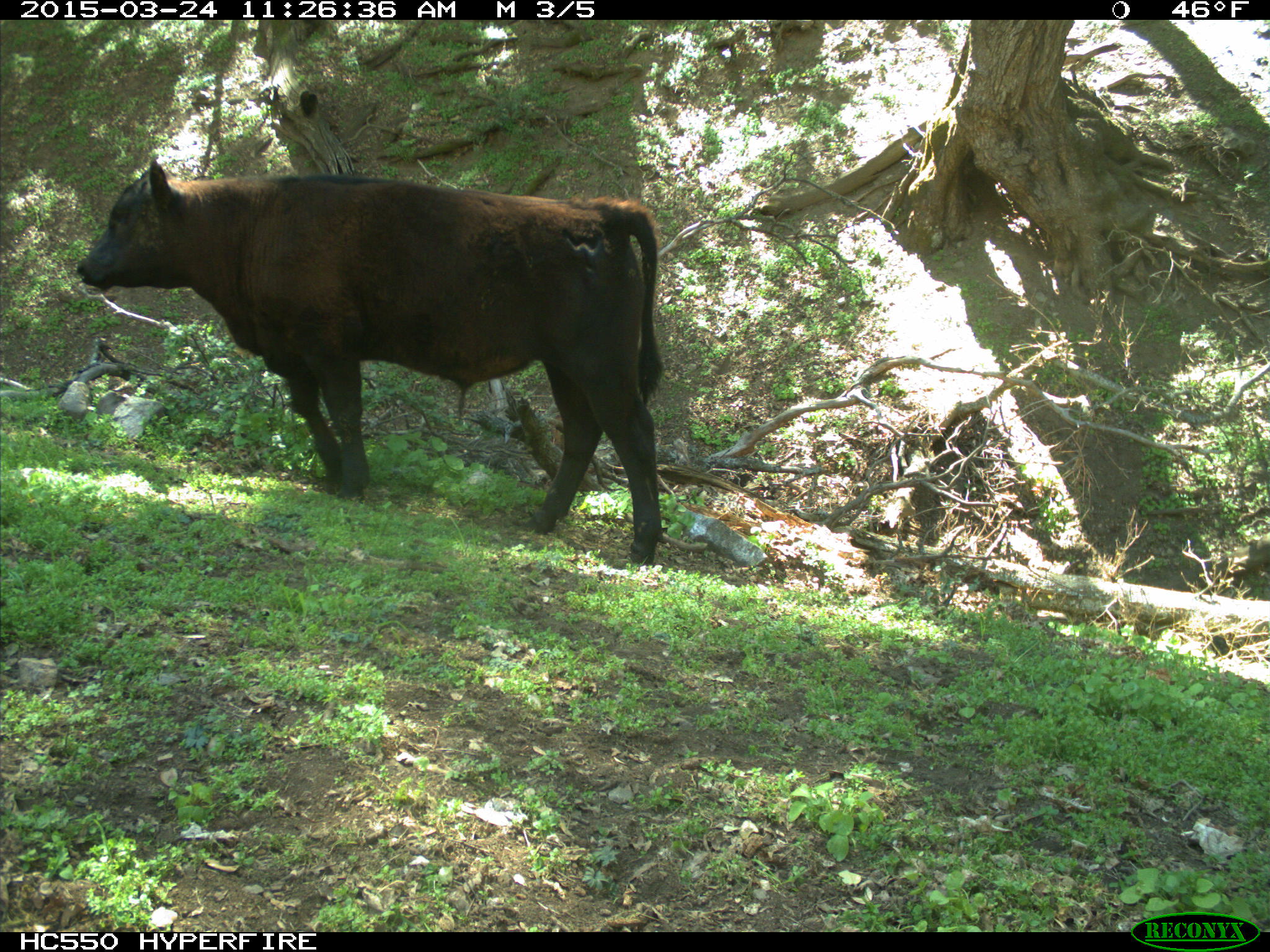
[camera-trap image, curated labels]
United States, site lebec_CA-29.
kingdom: Animalia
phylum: Chordata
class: Mammalia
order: Artiodactyla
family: Bovidae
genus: Bos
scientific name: Bos taurus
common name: domestic cow